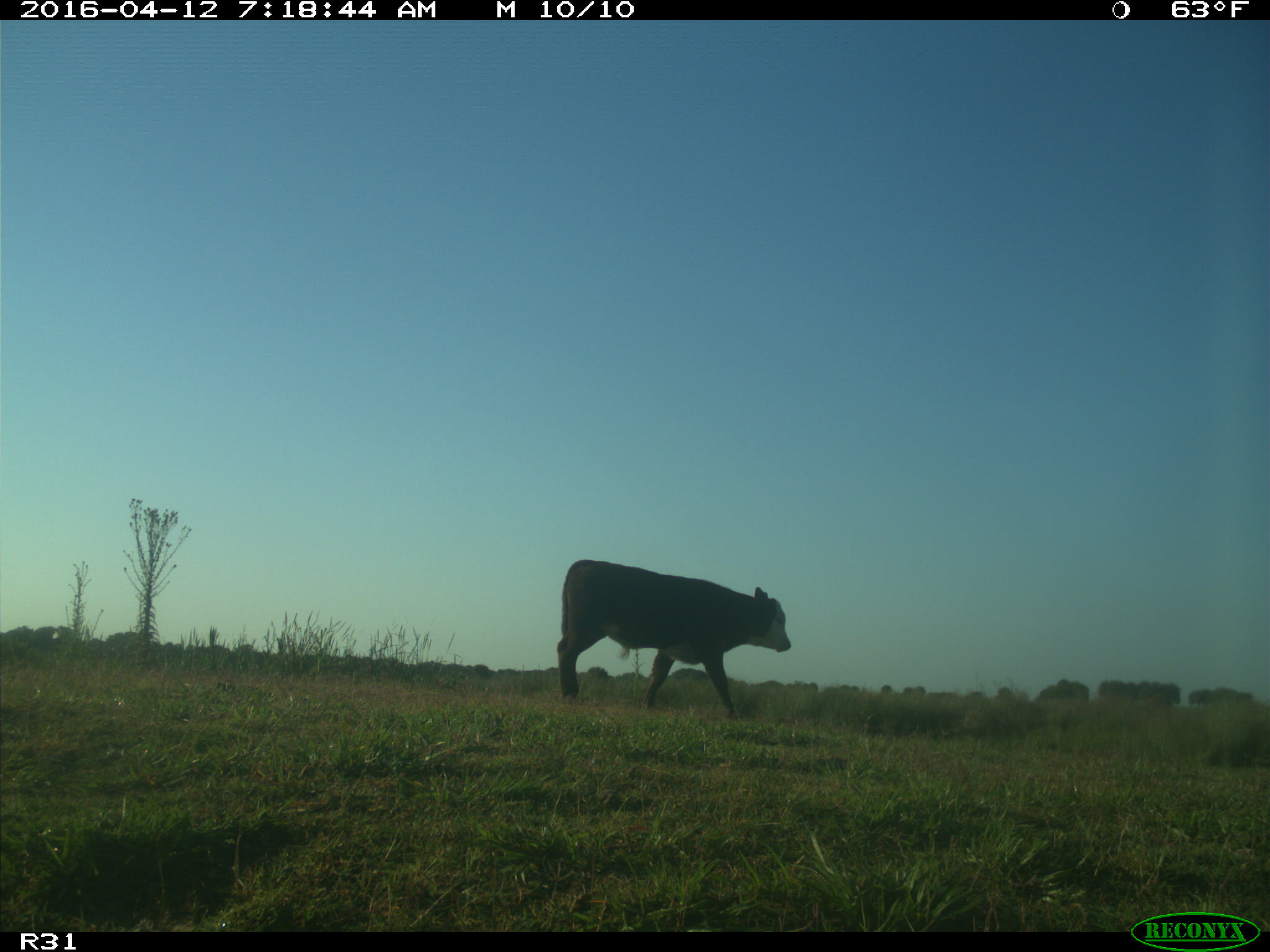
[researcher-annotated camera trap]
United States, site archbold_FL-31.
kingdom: Animalia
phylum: Chordata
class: Mammalia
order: Artiodactyla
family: Bovidae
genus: Bos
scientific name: Bos taurus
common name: domestic cow